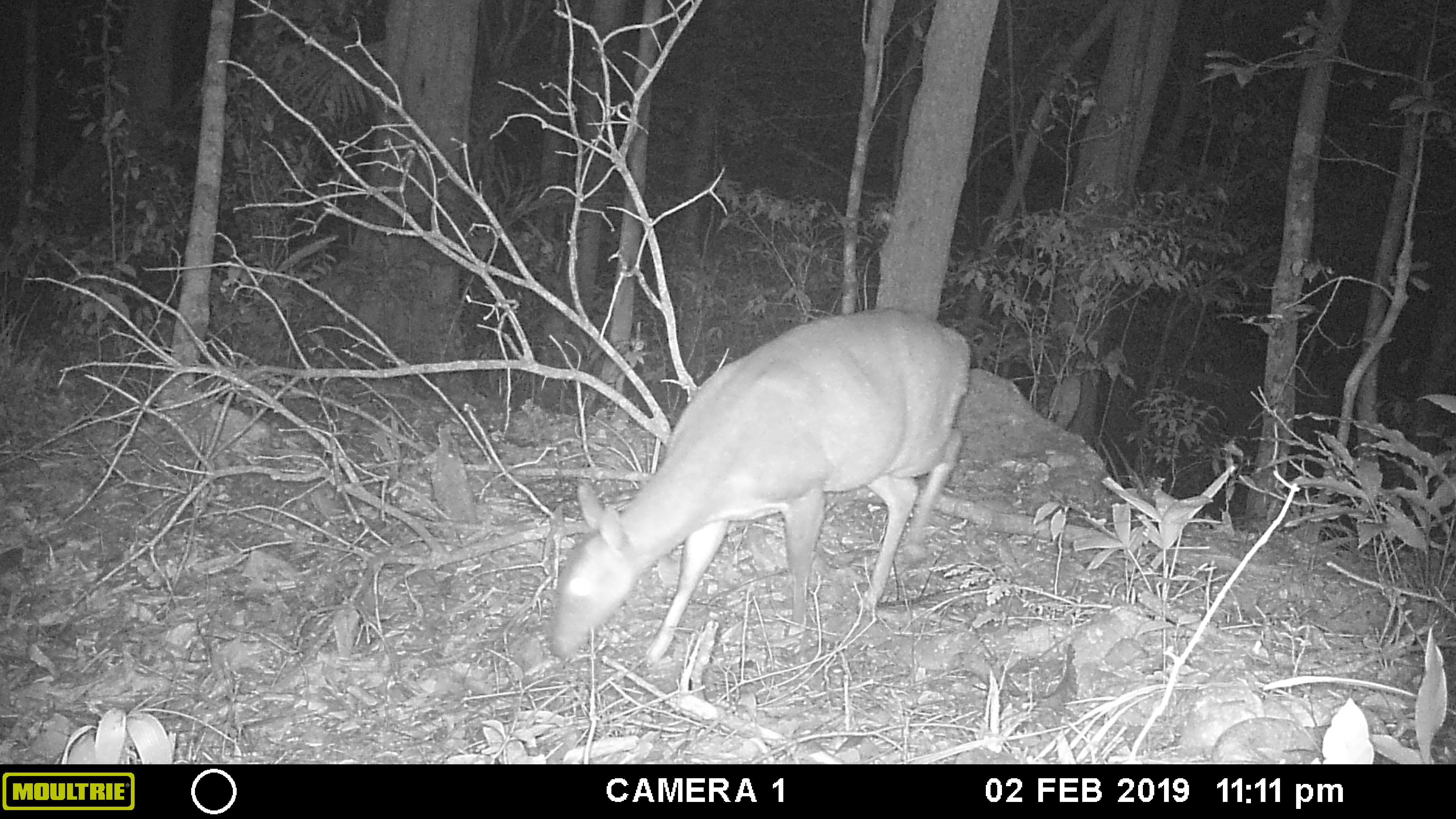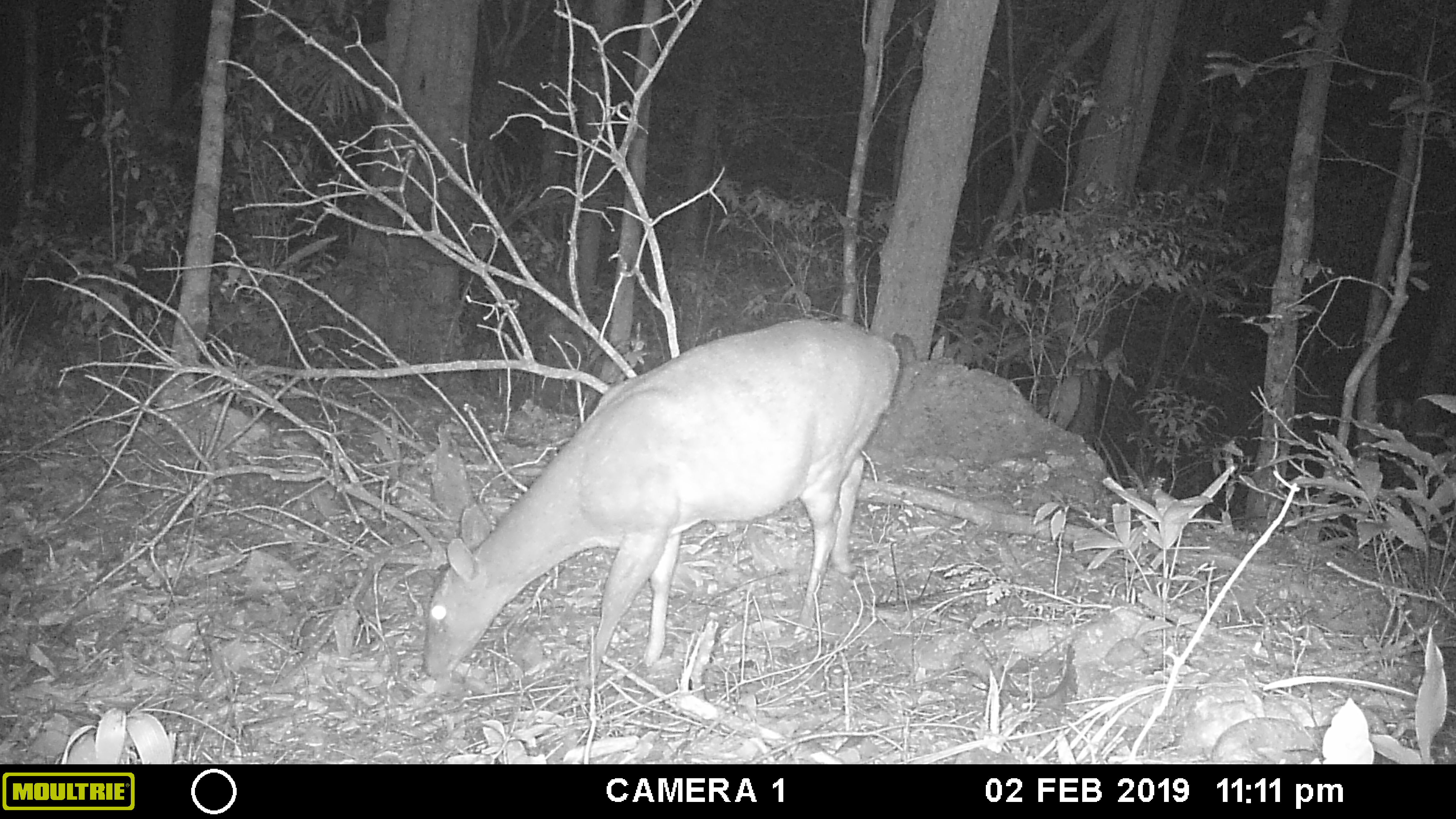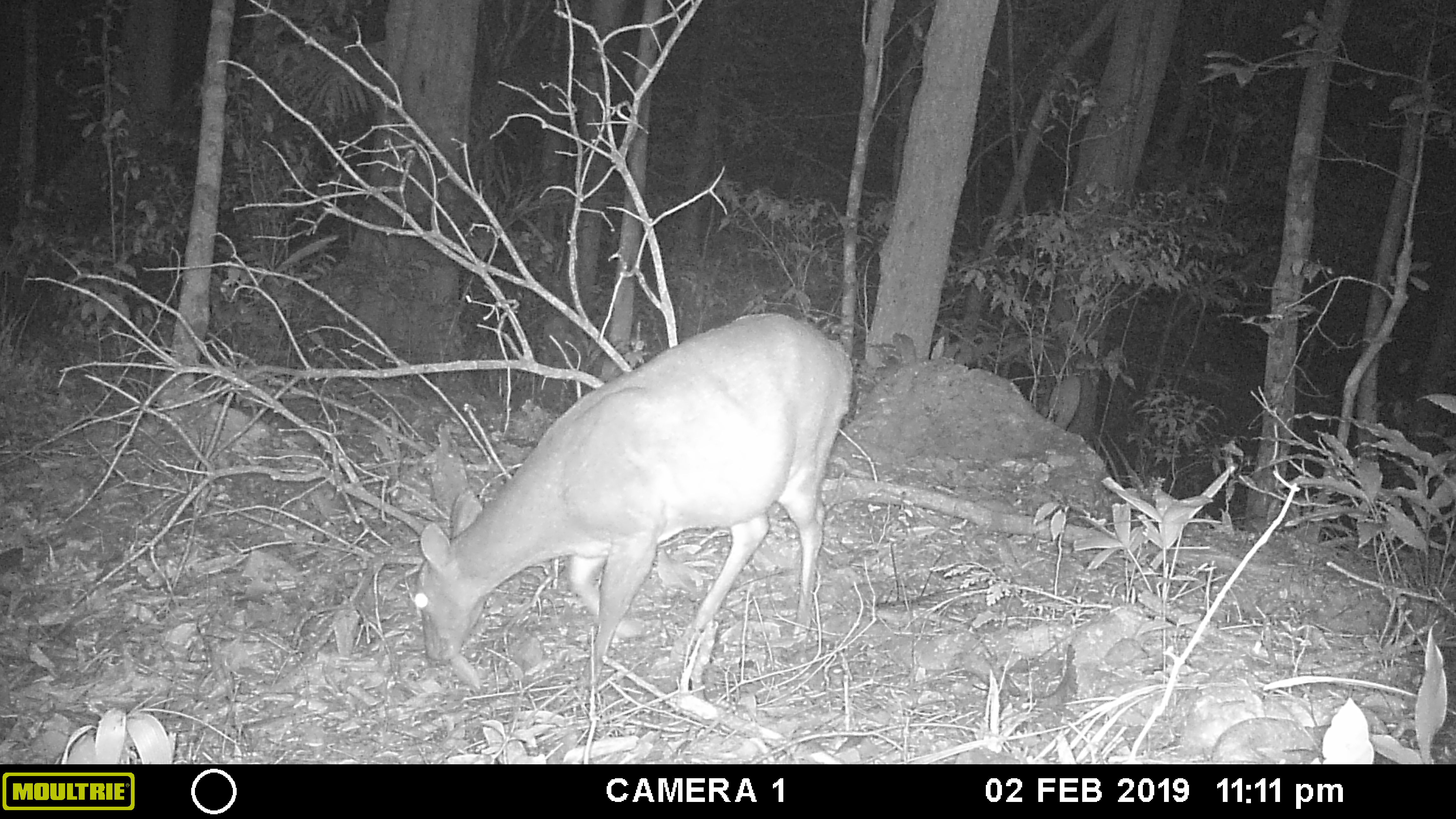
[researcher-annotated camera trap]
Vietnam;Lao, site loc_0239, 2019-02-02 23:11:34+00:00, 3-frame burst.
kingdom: Animalia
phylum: Chordata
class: Mammalia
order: Artiodactyla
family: Cervidae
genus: Muntiacus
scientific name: Muntiacus vuquangensis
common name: large-antlered muntjac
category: large antlered muntjac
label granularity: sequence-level